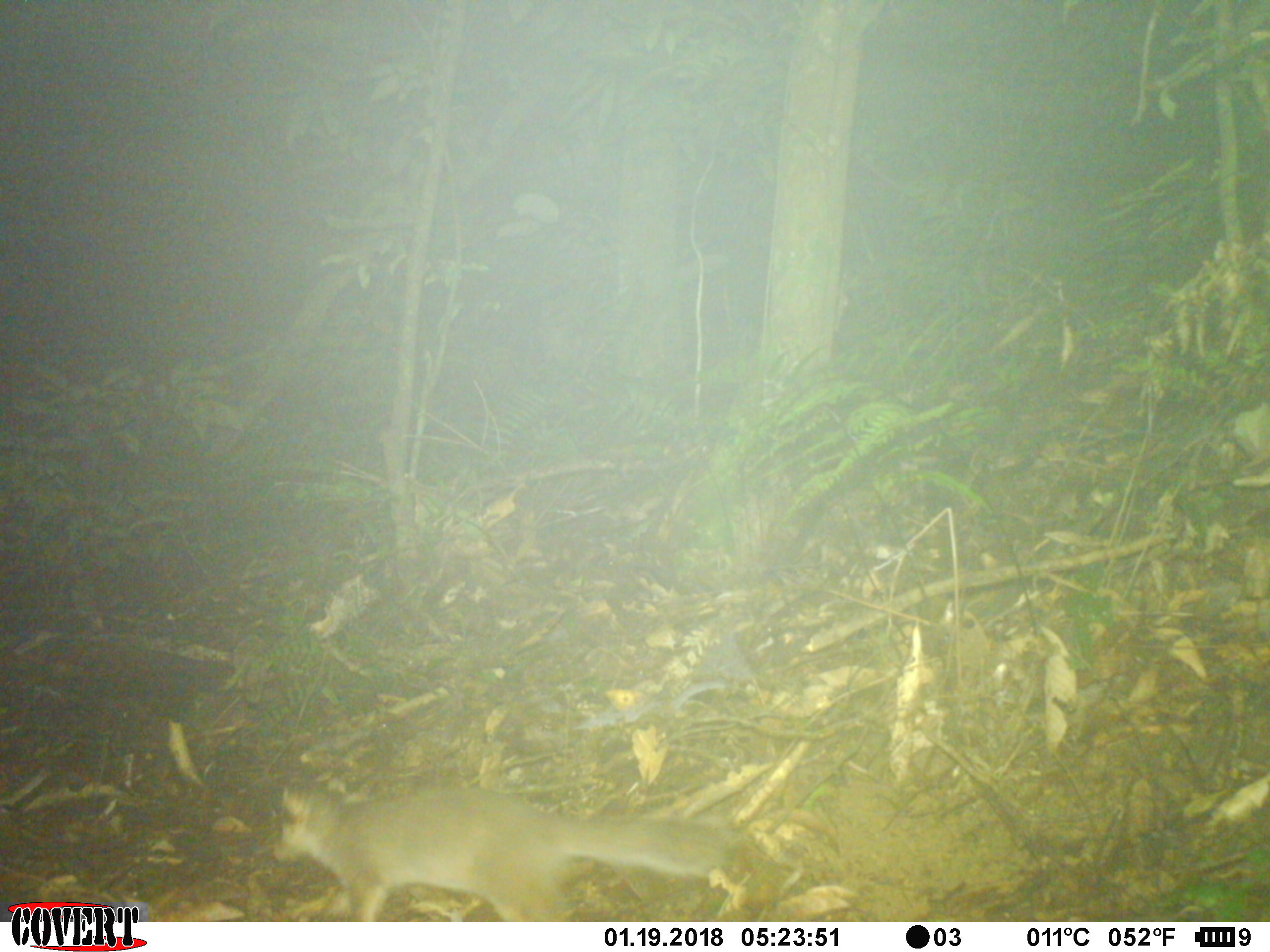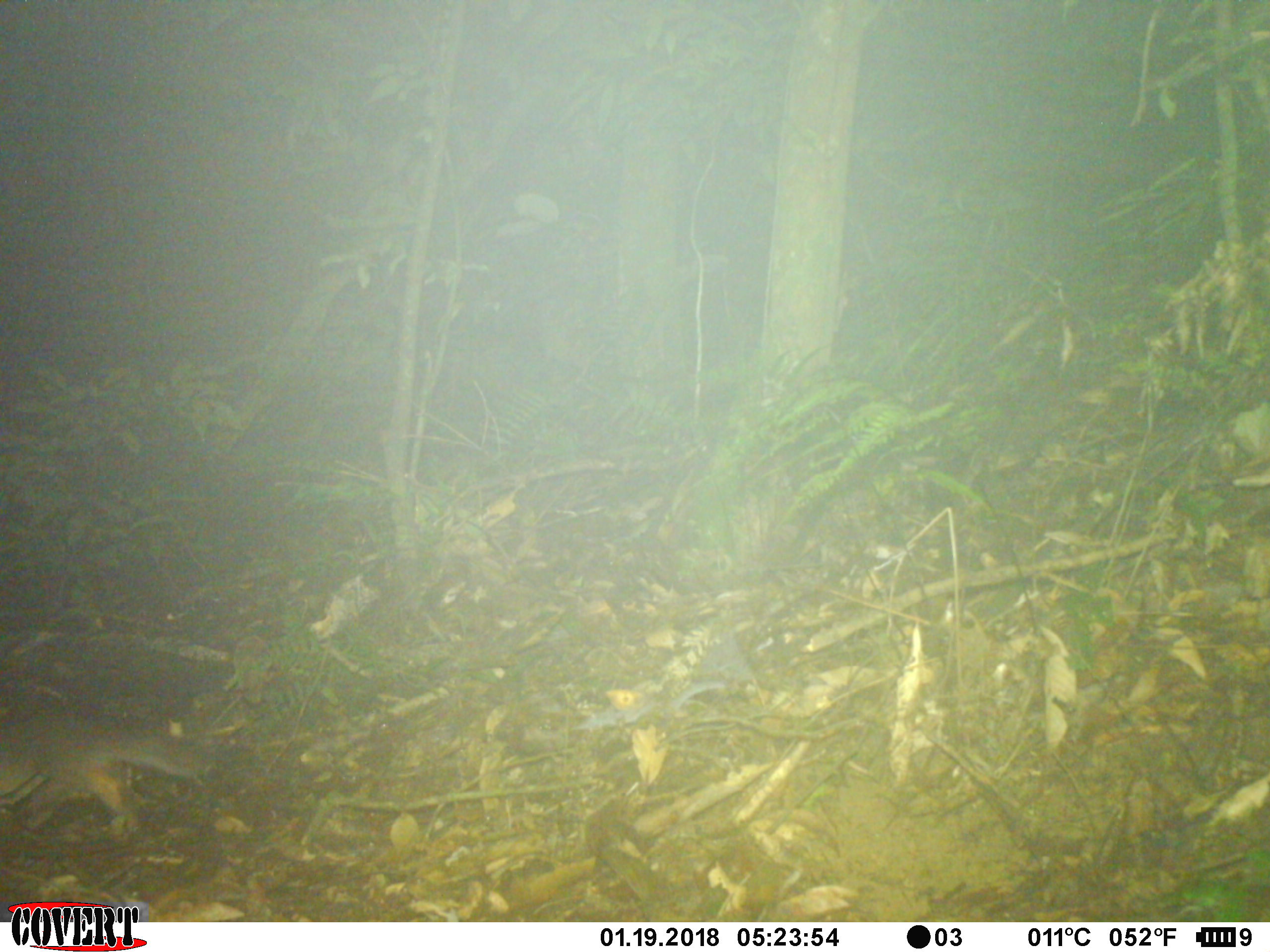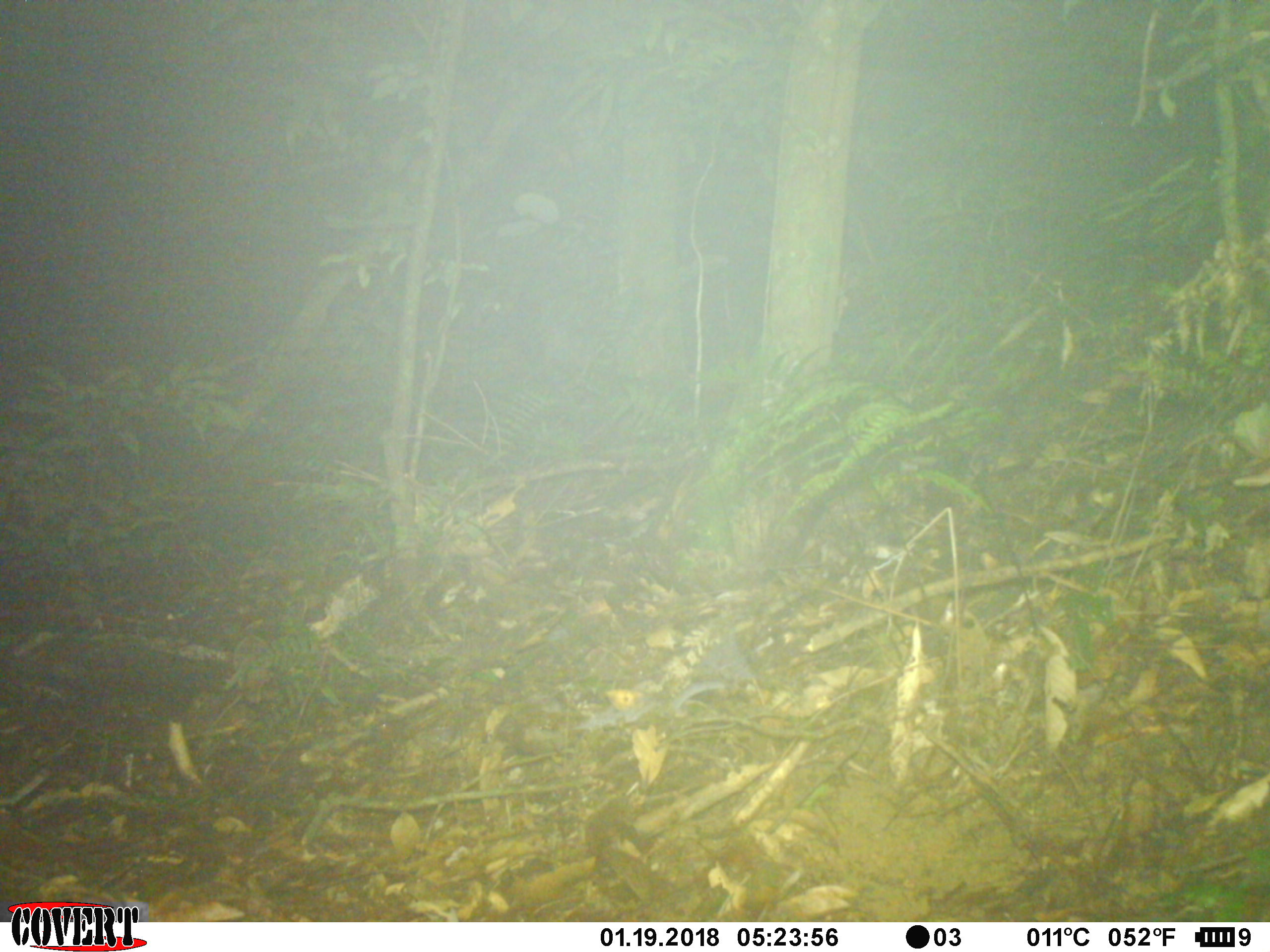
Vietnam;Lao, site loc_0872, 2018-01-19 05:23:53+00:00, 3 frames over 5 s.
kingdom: Animalia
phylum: Chordata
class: Mammalia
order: Carnivora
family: Mustelidae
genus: Melogale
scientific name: Melogale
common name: ferret badger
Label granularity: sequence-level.